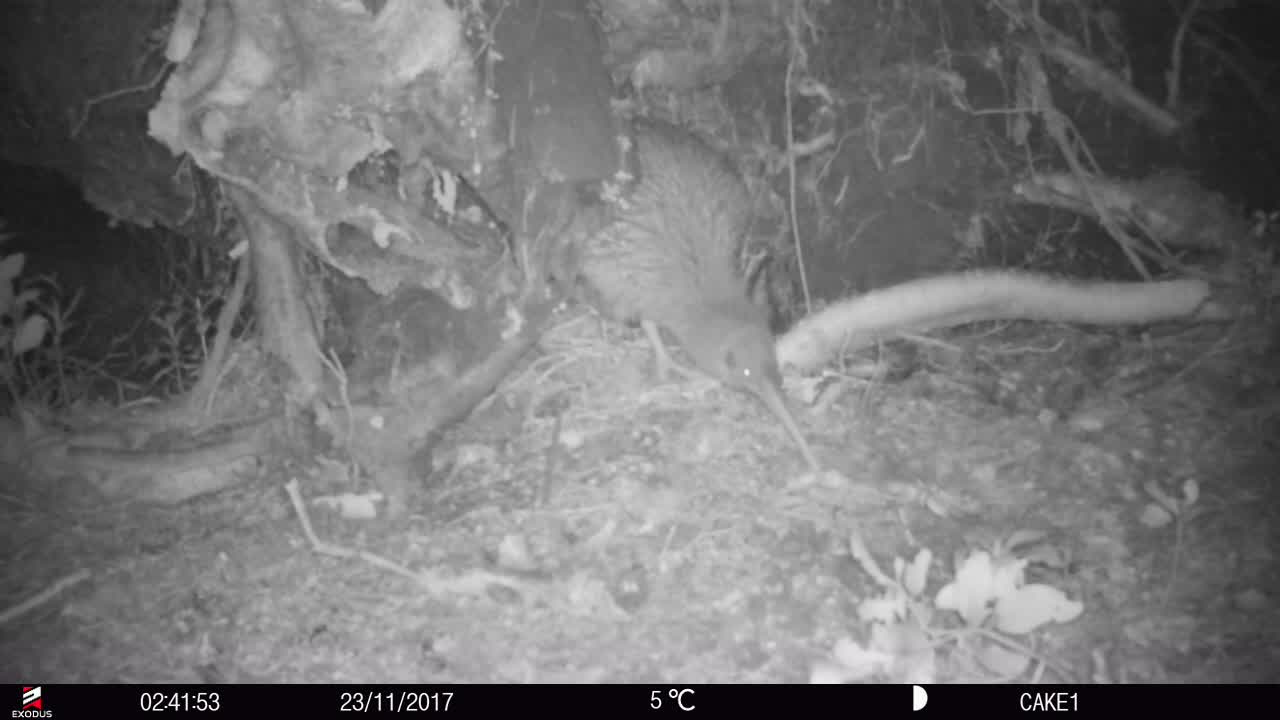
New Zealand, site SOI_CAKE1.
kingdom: Animalia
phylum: Chordata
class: Aves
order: Apterygiformes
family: Apterygidae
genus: Apteryx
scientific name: Apteryx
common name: kiwi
Kiwi (Apteryx).